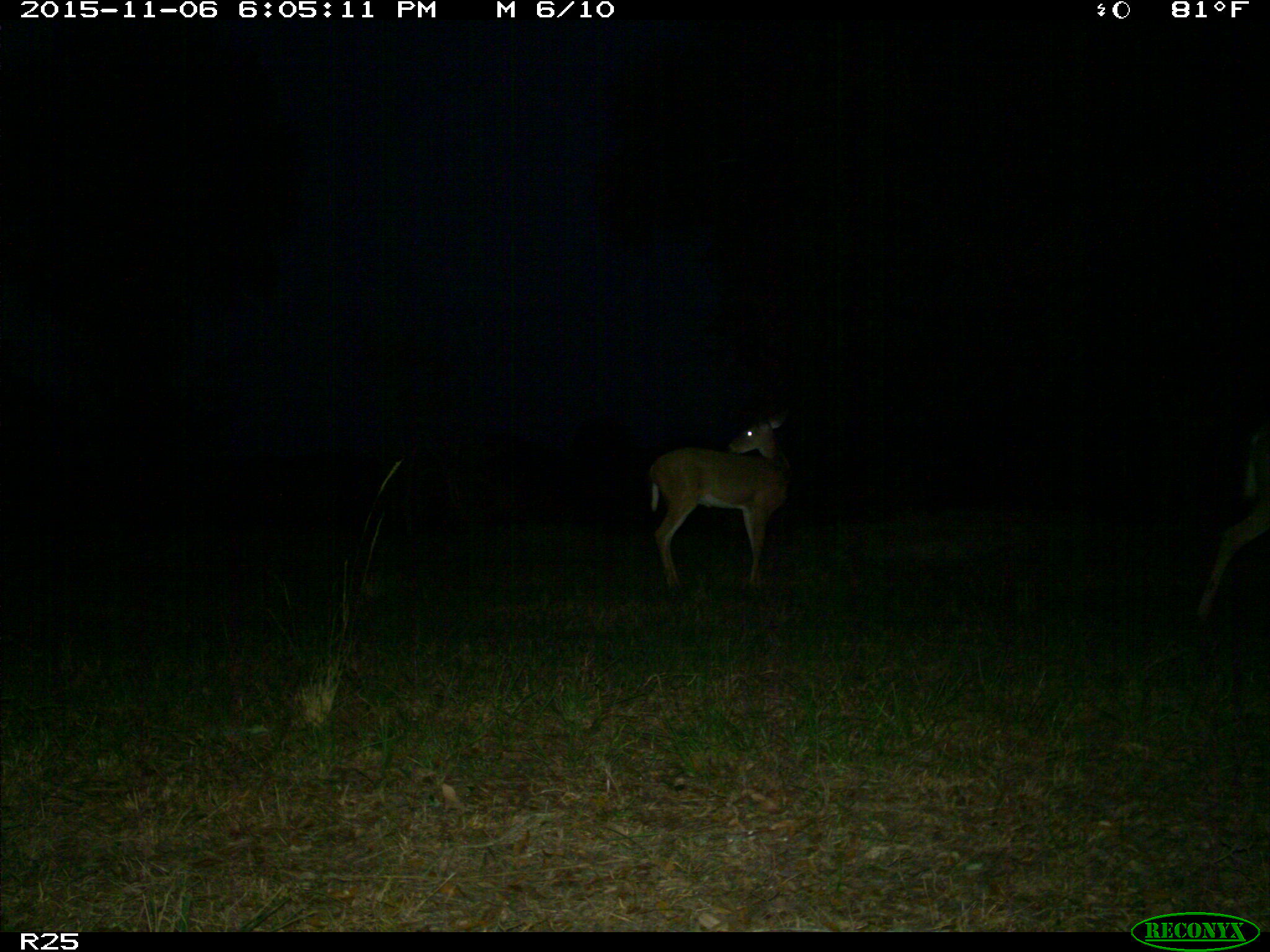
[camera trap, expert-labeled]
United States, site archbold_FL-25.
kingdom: Animalia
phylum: Chordata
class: Mammalia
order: Artiodactyla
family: Cervidae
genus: Odocoileus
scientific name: Odocoileus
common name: deer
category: unidentified deer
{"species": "unidentified deer (deer) (Odocoileus)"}